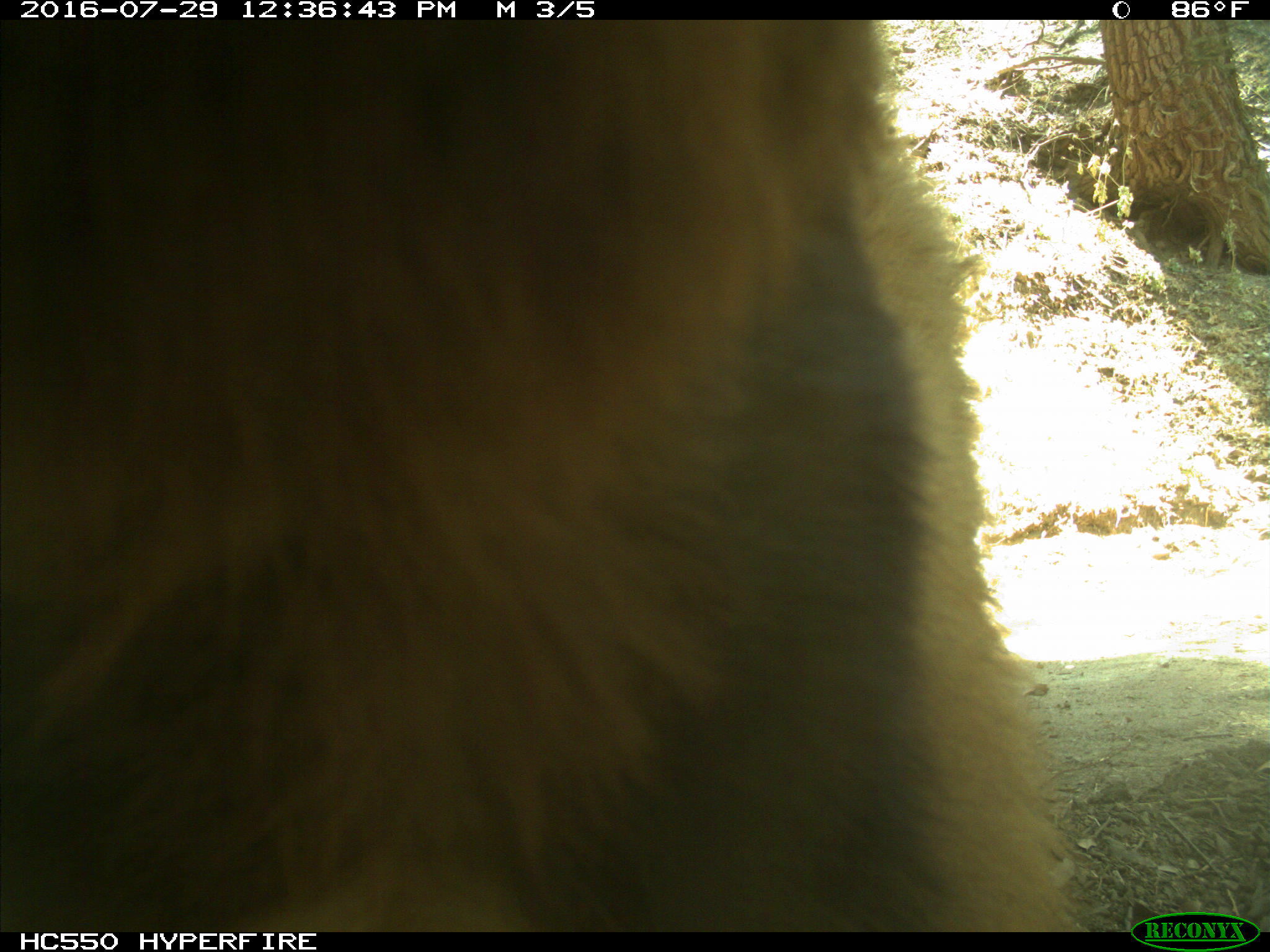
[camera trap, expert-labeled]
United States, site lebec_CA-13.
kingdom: Animalia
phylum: Chordata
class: Mammalia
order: Carnivora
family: Ursidae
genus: Ursus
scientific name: Ursus americanus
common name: american black bear